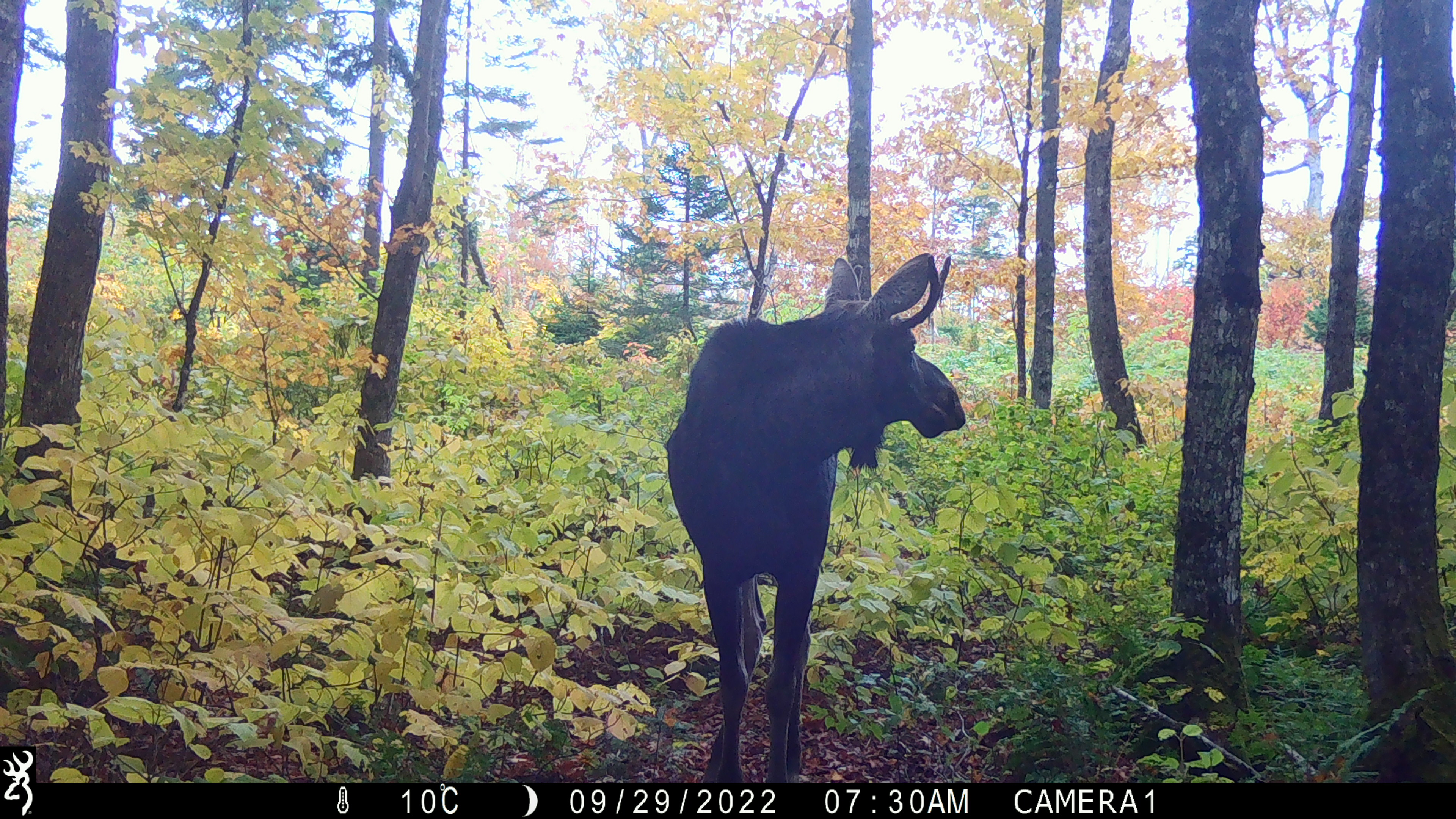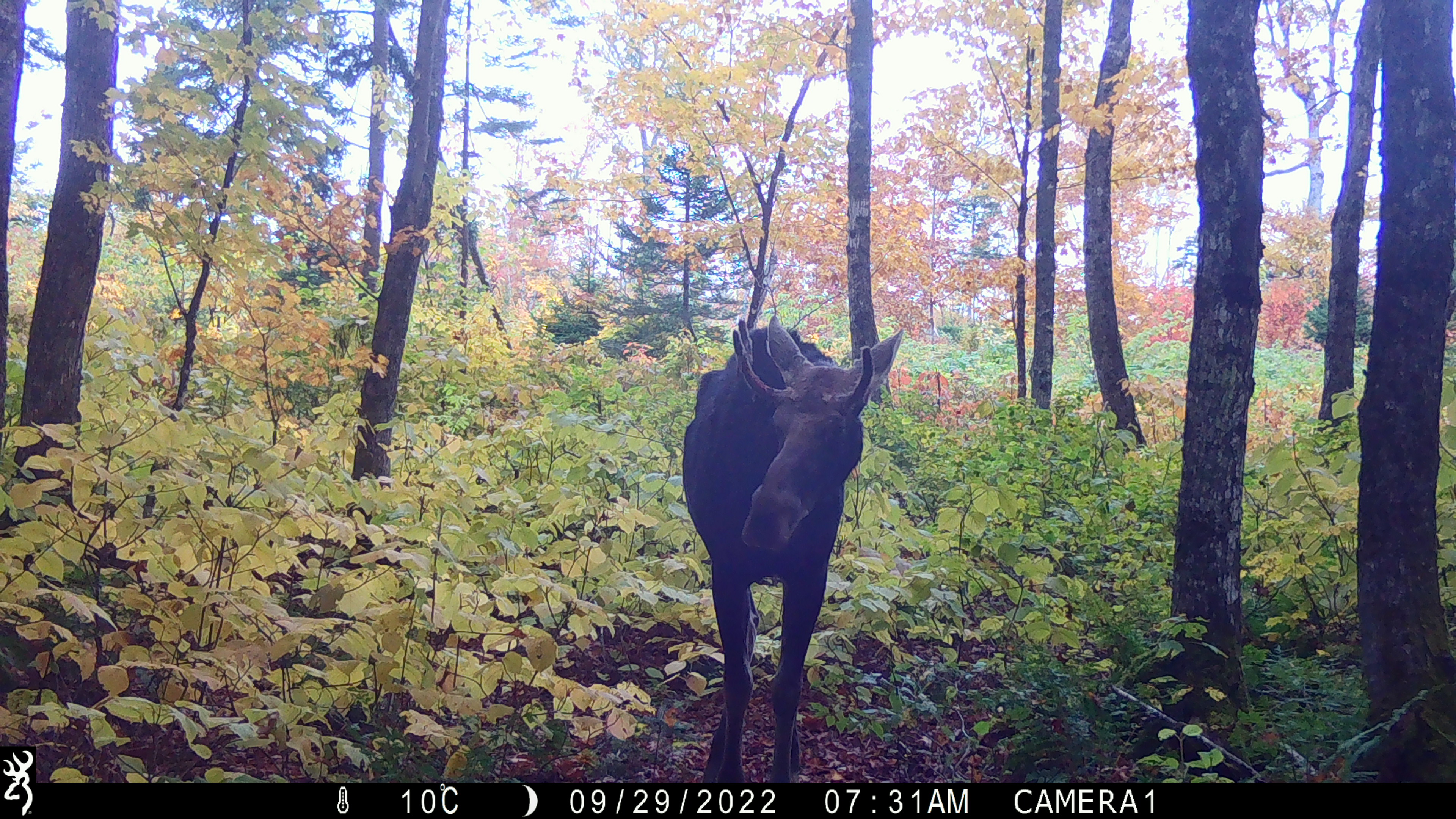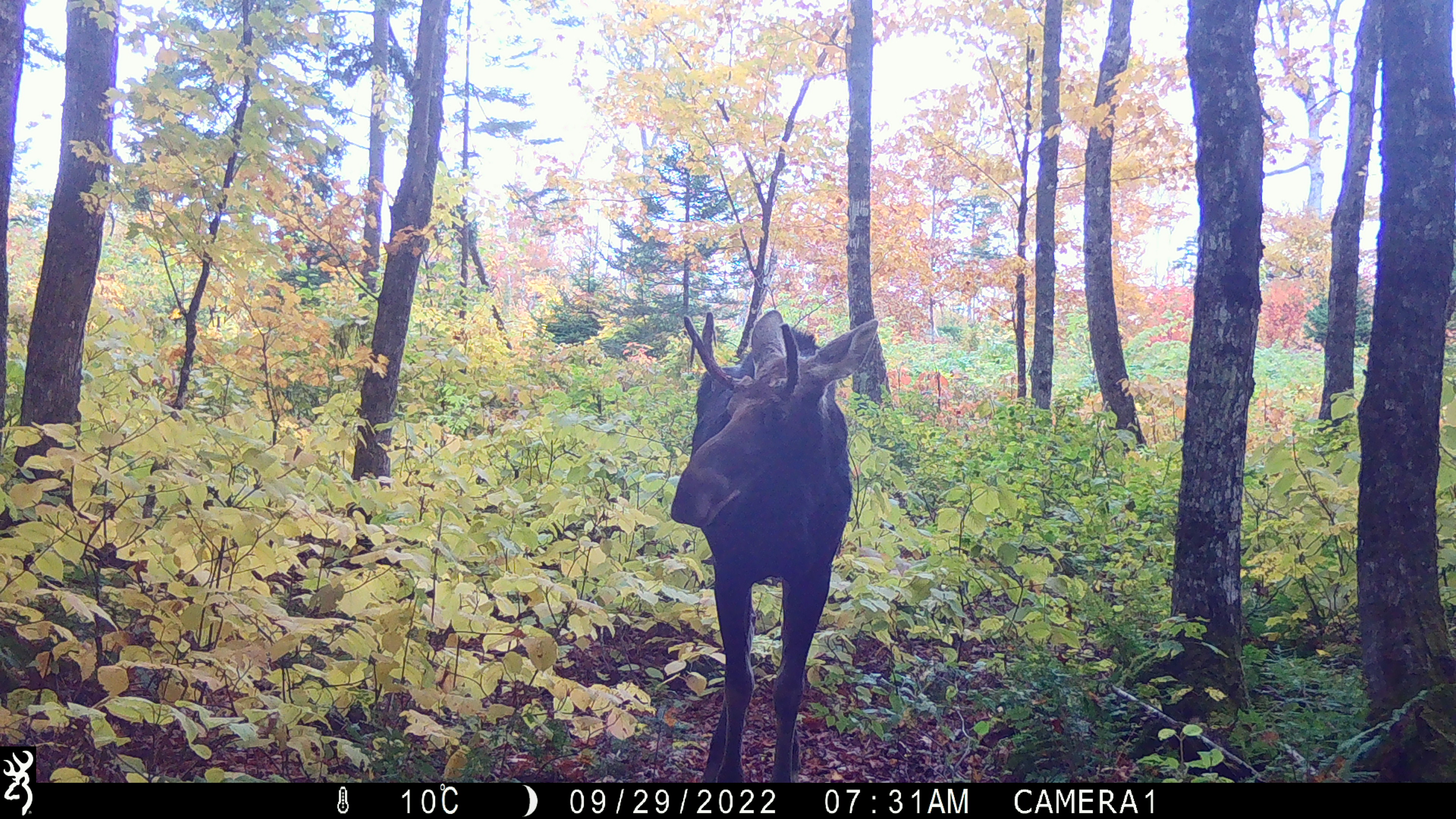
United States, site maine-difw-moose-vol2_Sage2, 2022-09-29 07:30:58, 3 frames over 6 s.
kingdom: Animalia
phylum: Chordata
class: Mammalia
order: Artiodactyla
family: Cervidae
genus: Alces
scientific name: Alces alces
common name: moose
Moose (Alces alces).